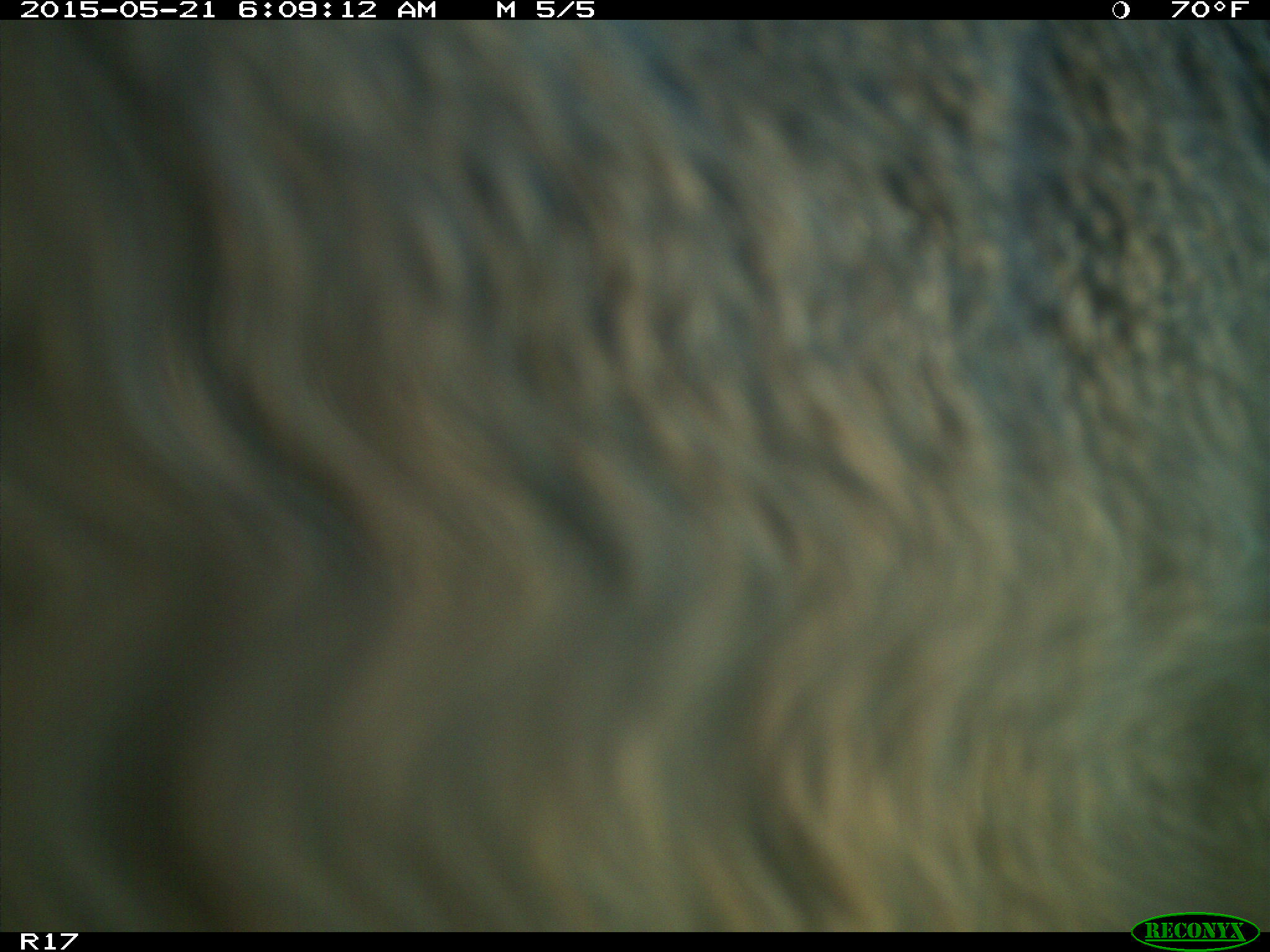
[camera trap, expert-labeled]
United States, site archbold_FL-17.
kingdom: Animalia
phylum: Chordata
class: Mammalia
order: Artiodactyla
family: Bovidae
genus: Bos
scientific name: Bos taurus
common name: domestic cow